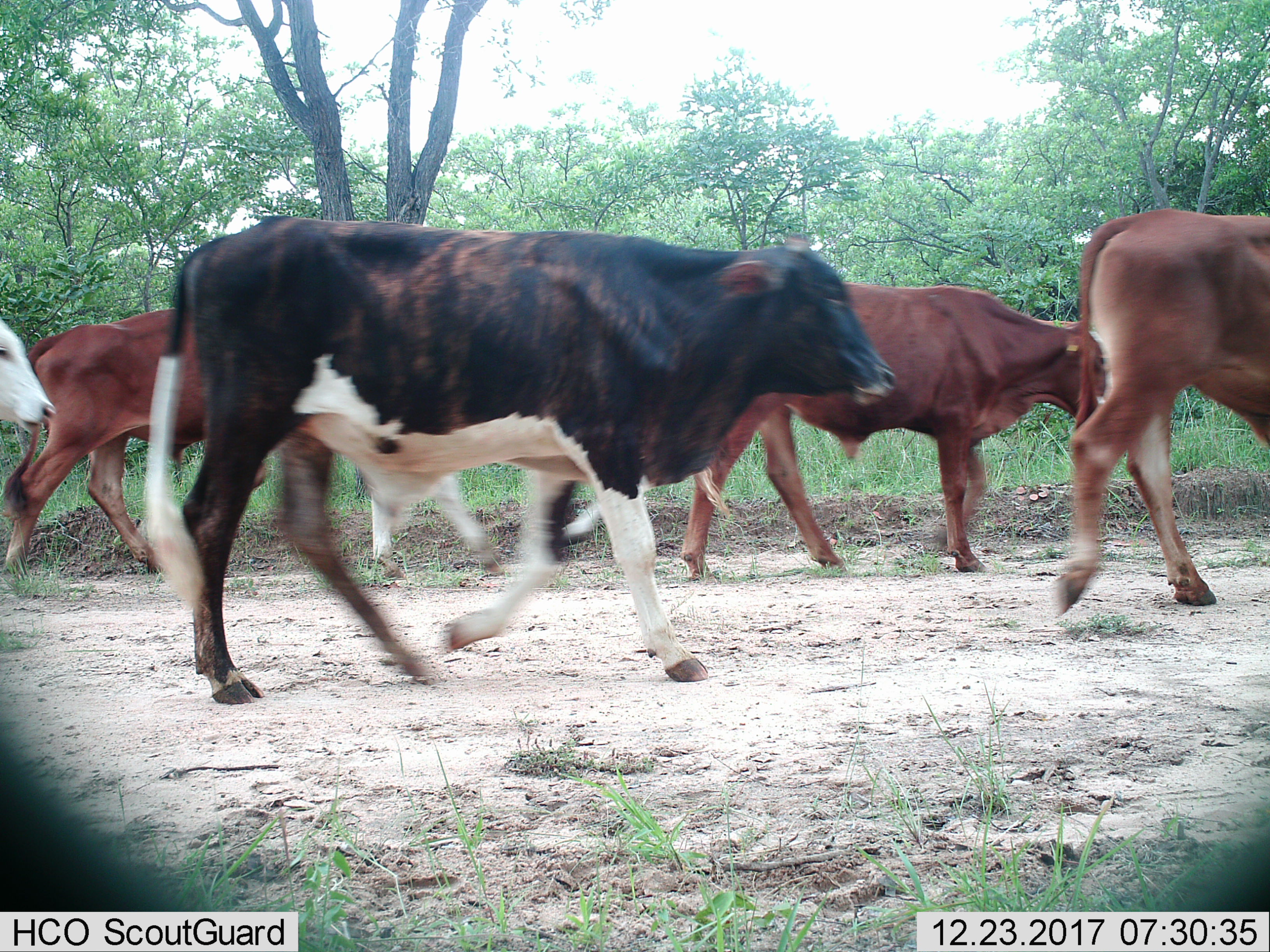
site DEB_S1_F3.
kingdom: Animalia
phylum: Chordata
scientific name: Vertebrata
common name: domestic animal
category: domesticanimal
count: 6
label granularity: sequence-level